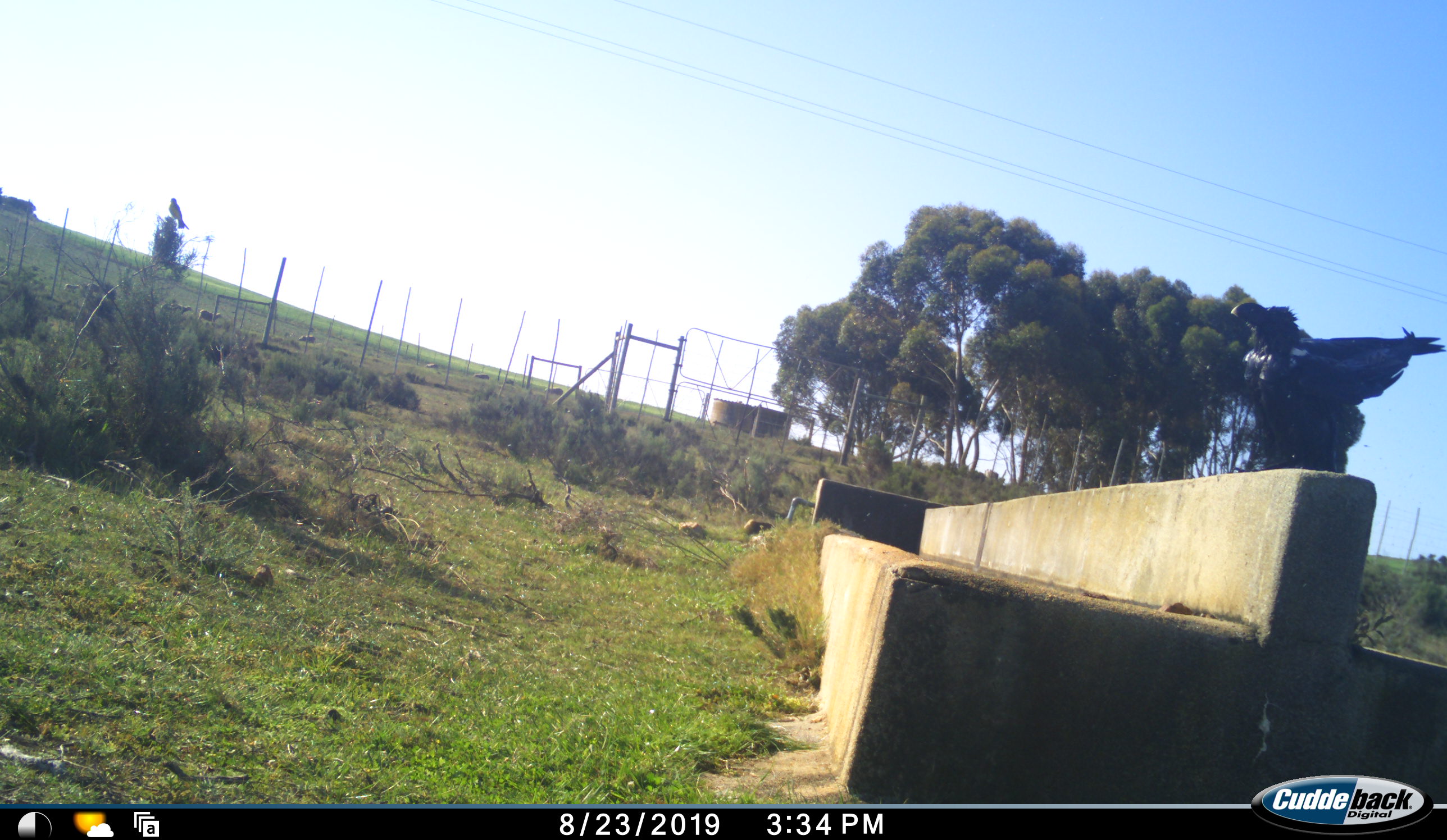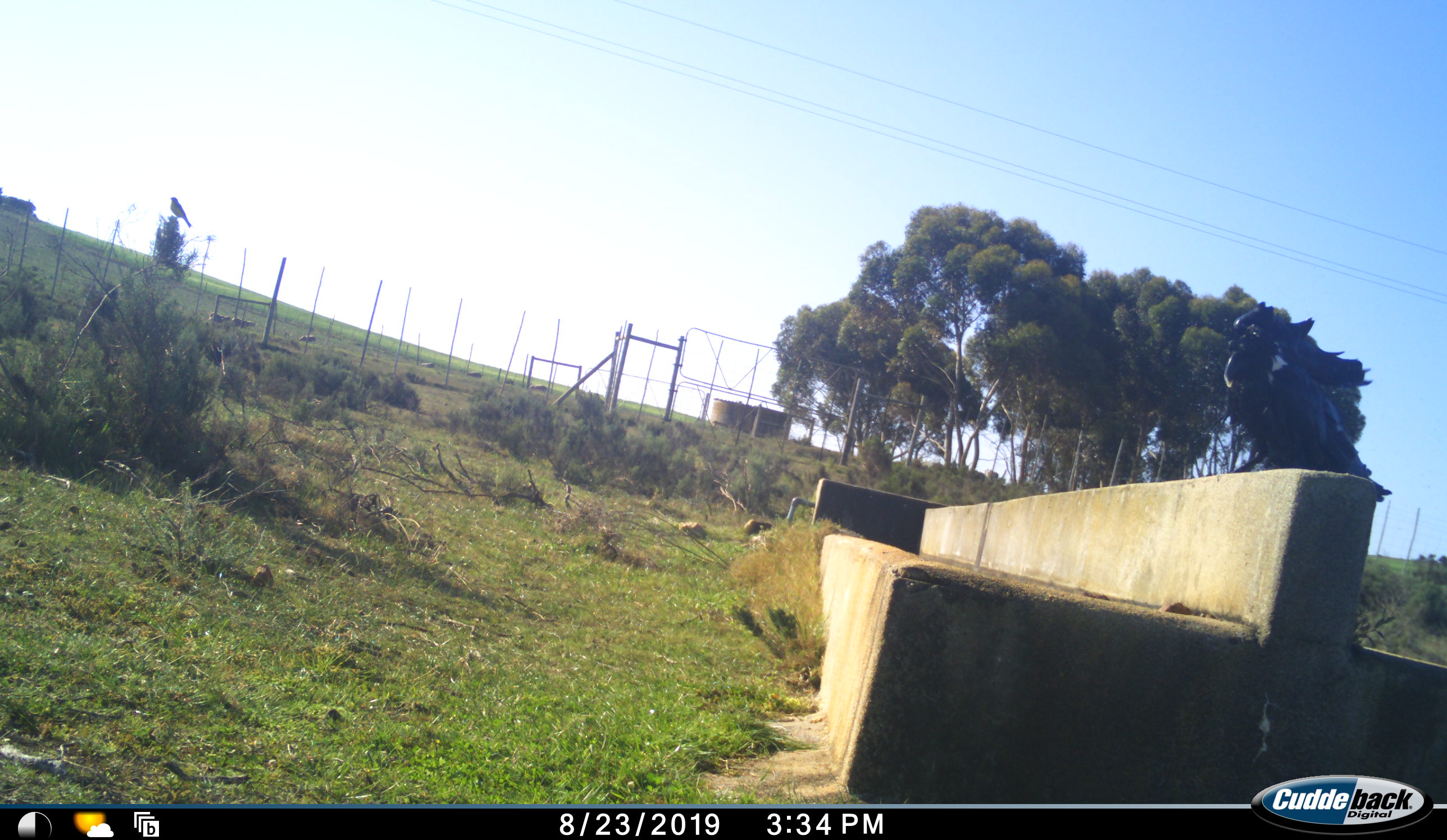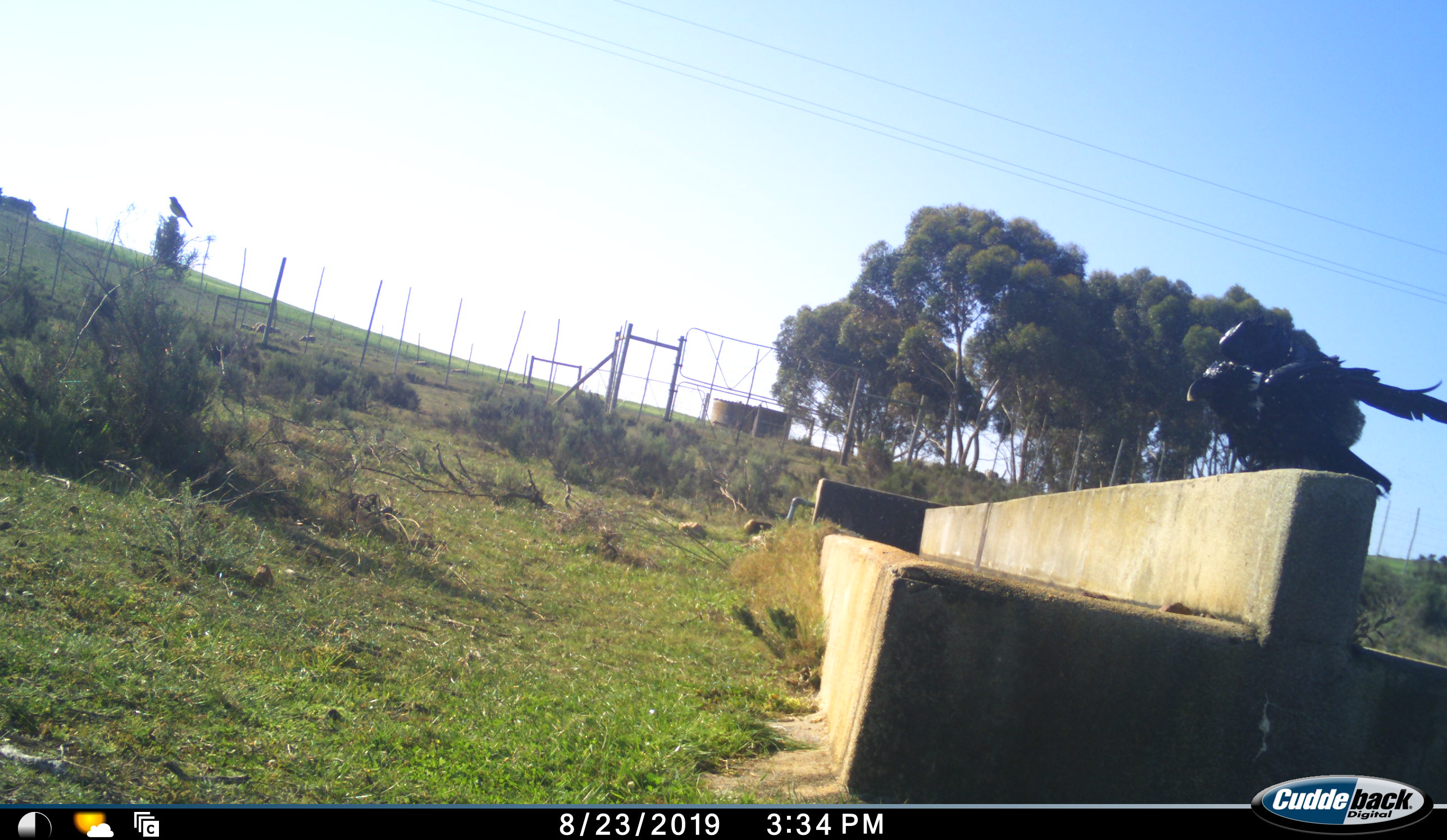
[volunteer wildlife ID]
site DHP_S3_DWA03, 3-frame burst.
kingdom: Animalia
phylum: Chordata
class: Aves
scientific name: Aves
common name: bird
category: birdother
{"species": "birdother (bird) (Aves)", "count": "1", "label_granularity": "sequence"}